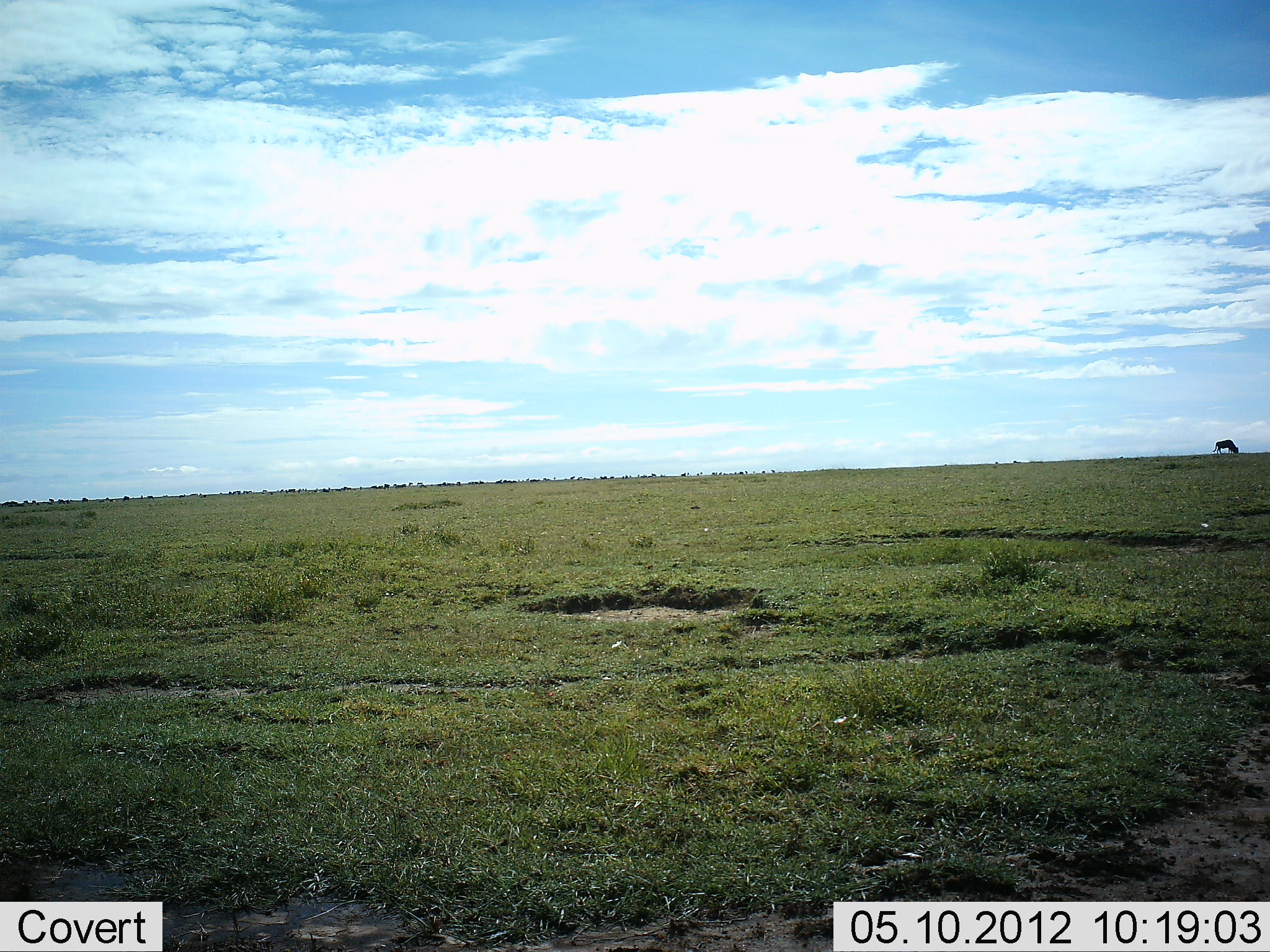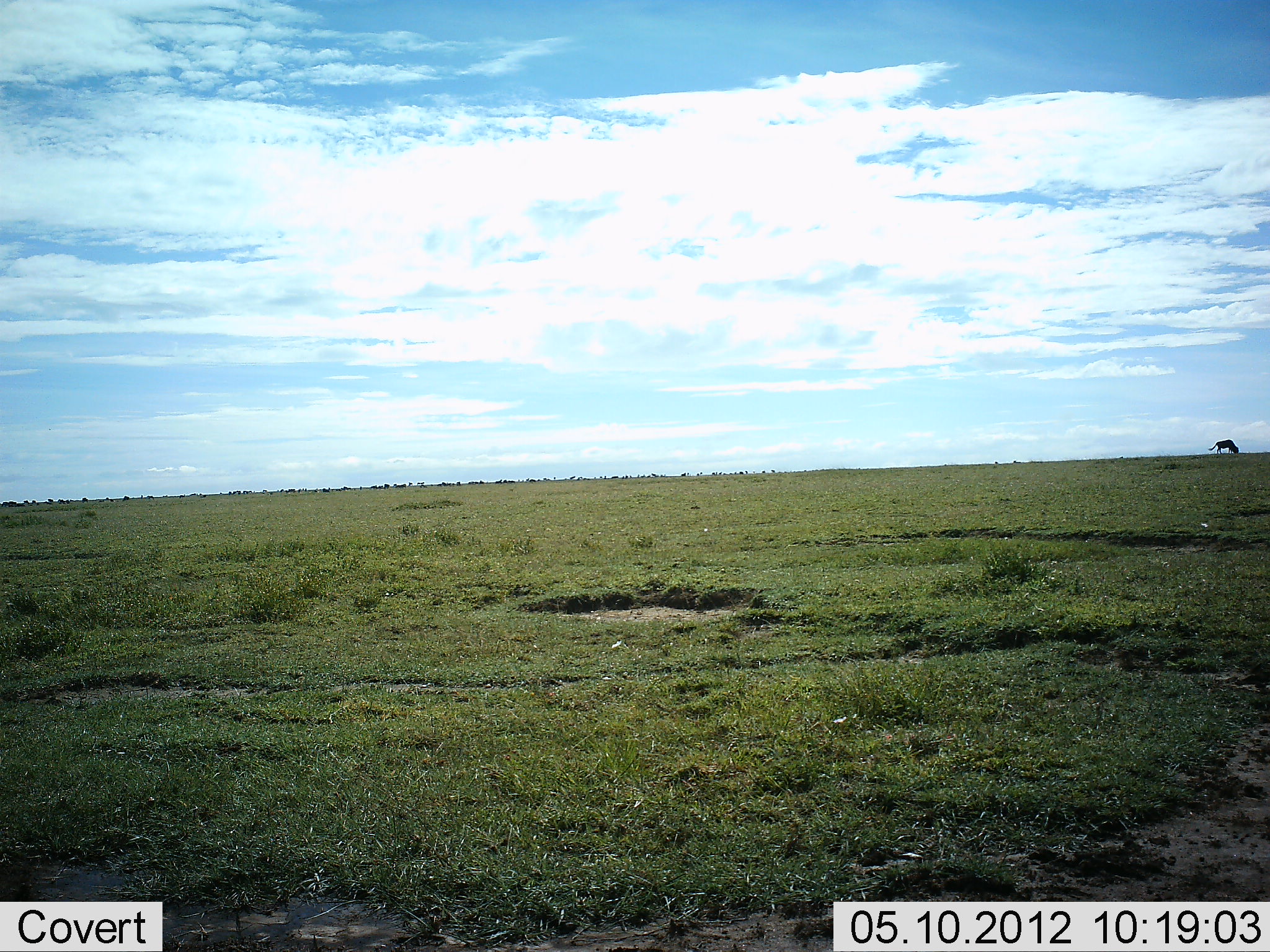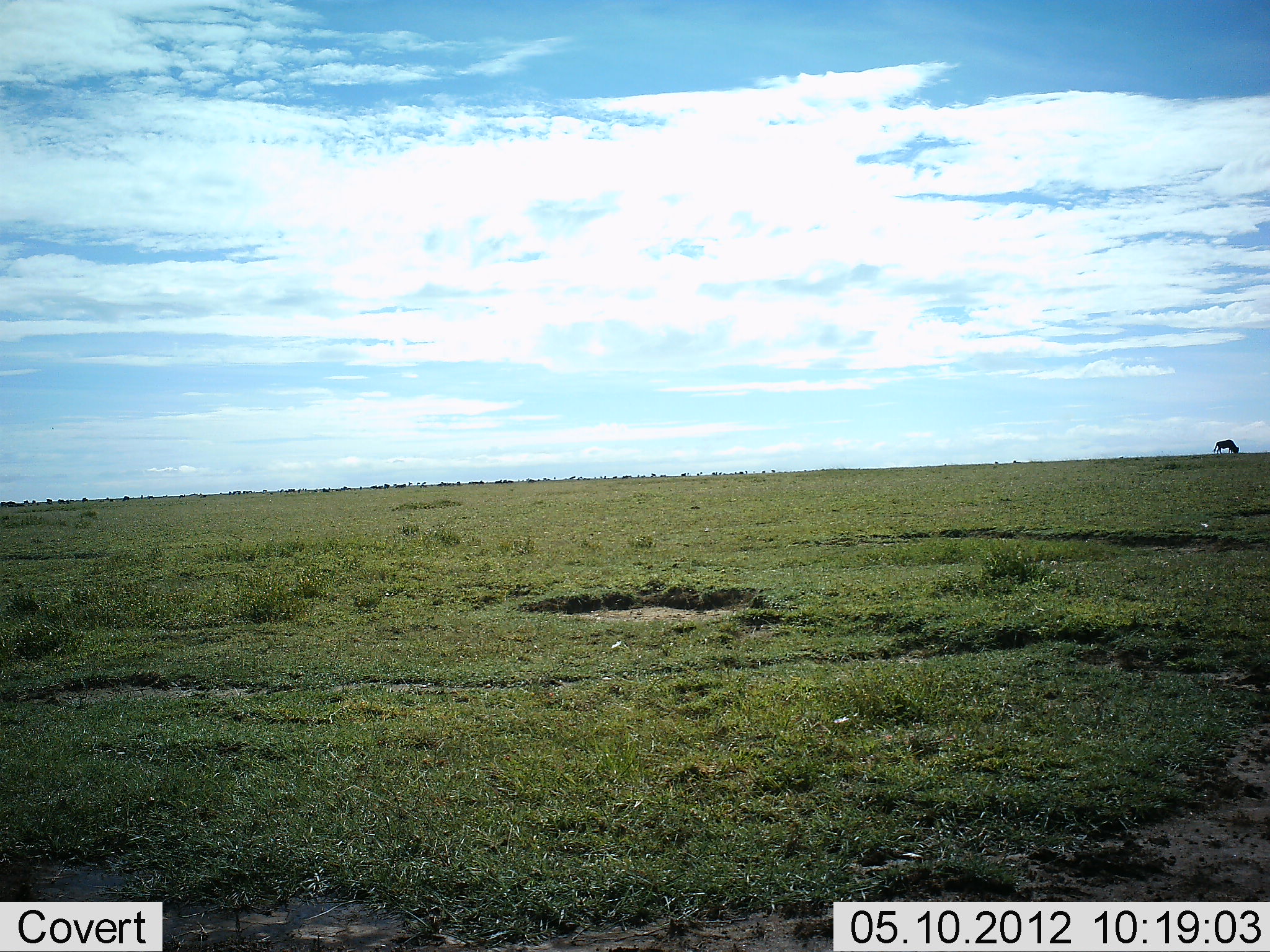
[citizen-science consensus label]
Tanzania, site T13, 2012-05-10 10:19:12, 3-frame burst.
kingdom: Animalia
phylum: Chordata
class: Mammalia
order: Artiodactyla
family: Bovidae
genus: Connochaetes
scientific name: Connochaetes taurinus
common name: blue wildebeest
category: wildebeest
Wildebeest (blue wildebeest) (Connochaetes taurinus), count 1. Behavior (volunteer vote fractions): standing 40%, resting 0%, moving 10%, interacting 0%. Young present (vote fraction): 0%. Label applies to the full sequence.